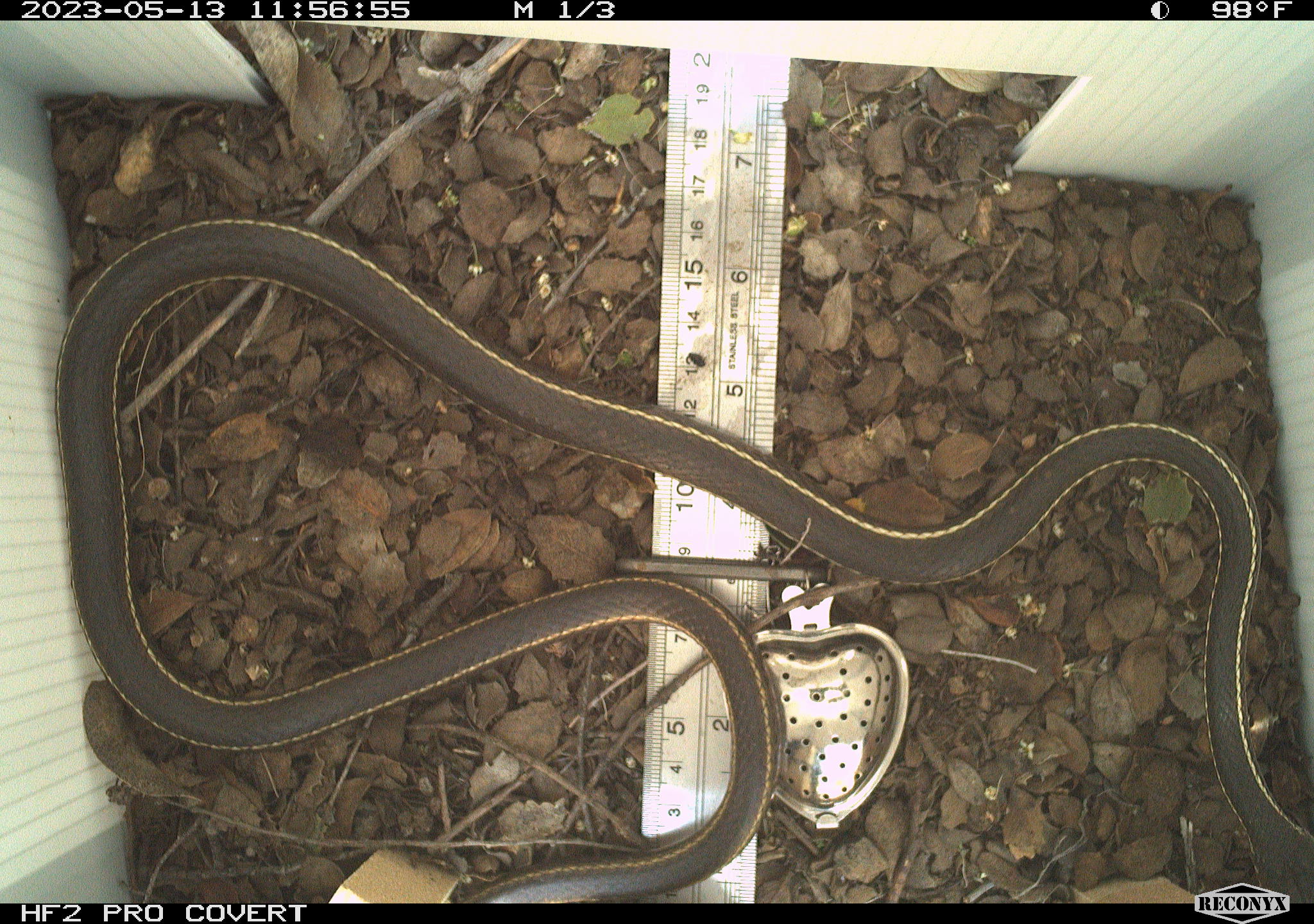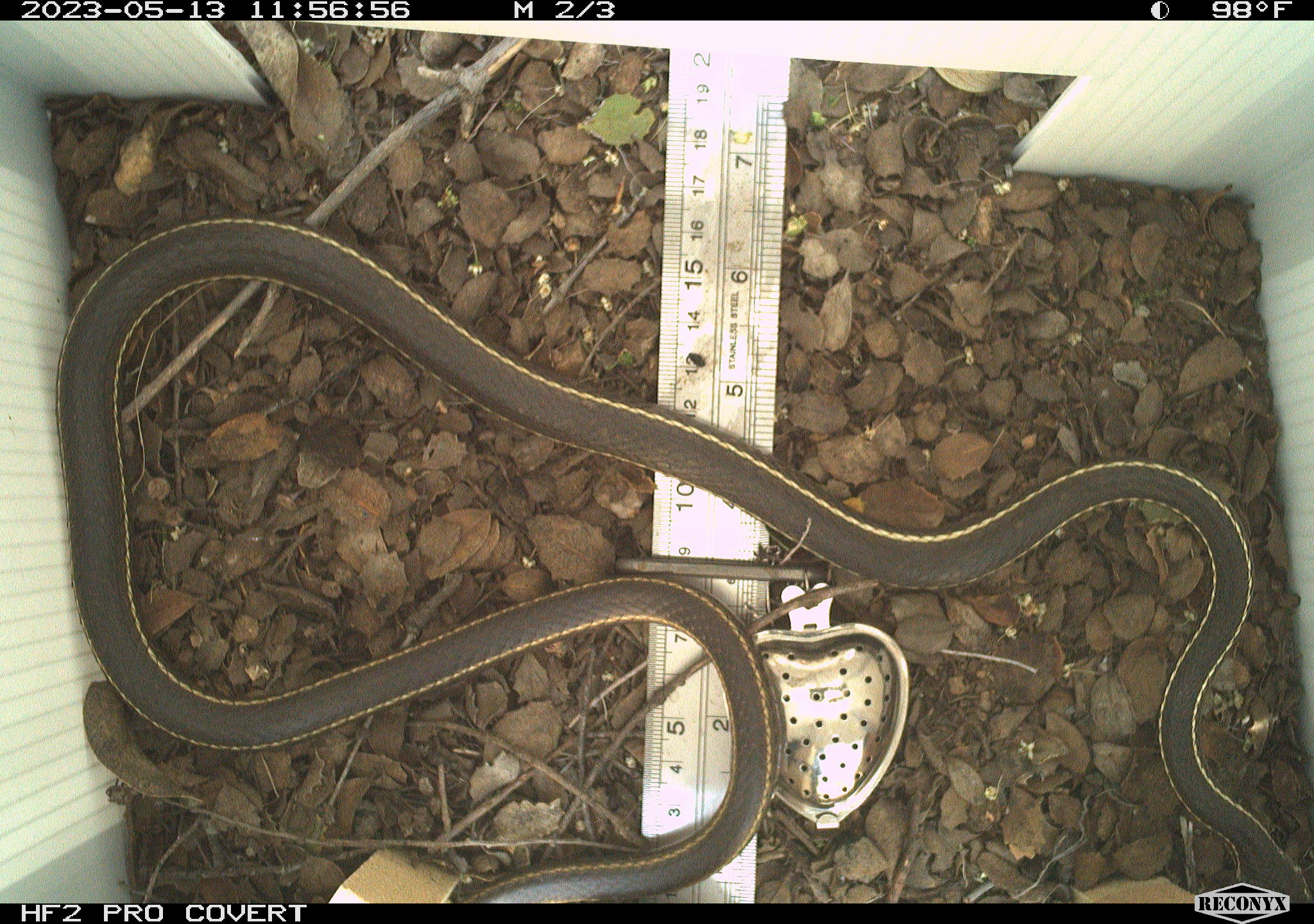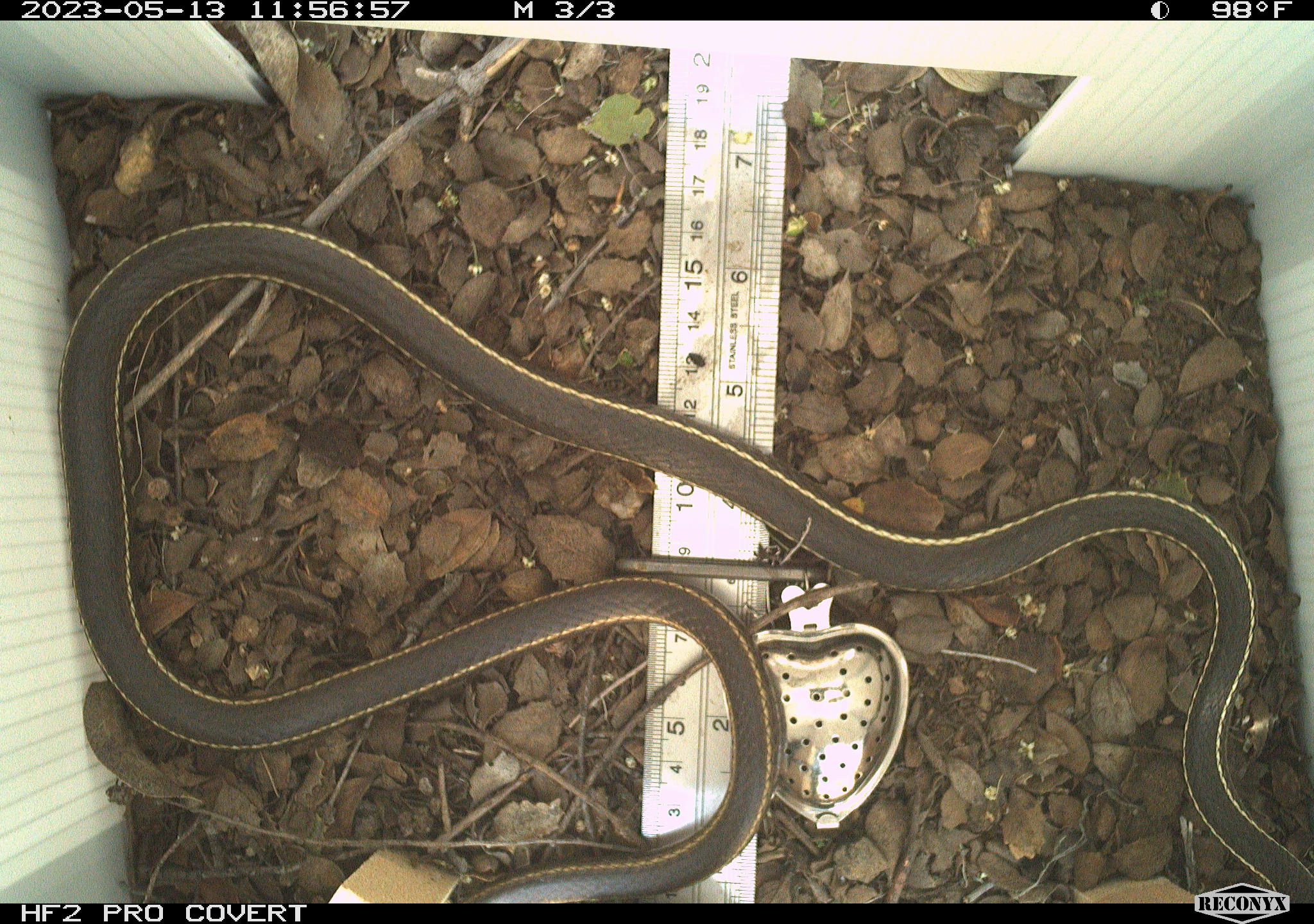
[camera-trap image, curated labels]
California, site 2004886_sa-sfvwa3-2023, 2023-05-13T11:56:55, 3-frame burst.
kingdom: Animalia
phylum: Chordata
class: Reptilia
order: Squamata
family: Colubridae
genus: Masticophis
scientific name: Masticophis lateralis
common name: striped racer